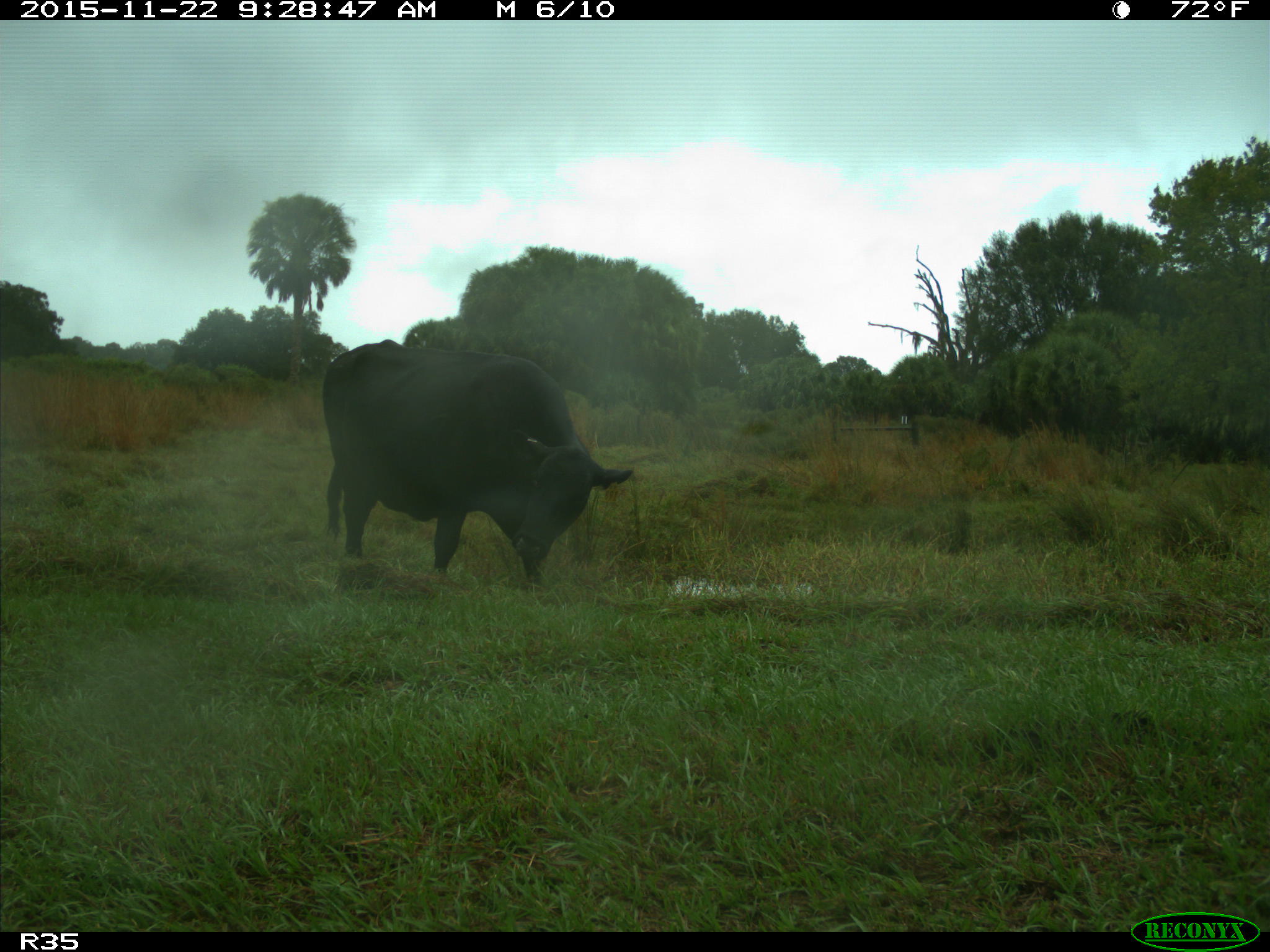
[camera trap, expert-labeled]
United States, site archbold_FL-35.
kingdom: Animalia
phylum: Chordata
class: Mammalia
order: Artiodactyla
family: Bovidae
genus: Bos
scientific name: Bos taurus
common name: domestic cow